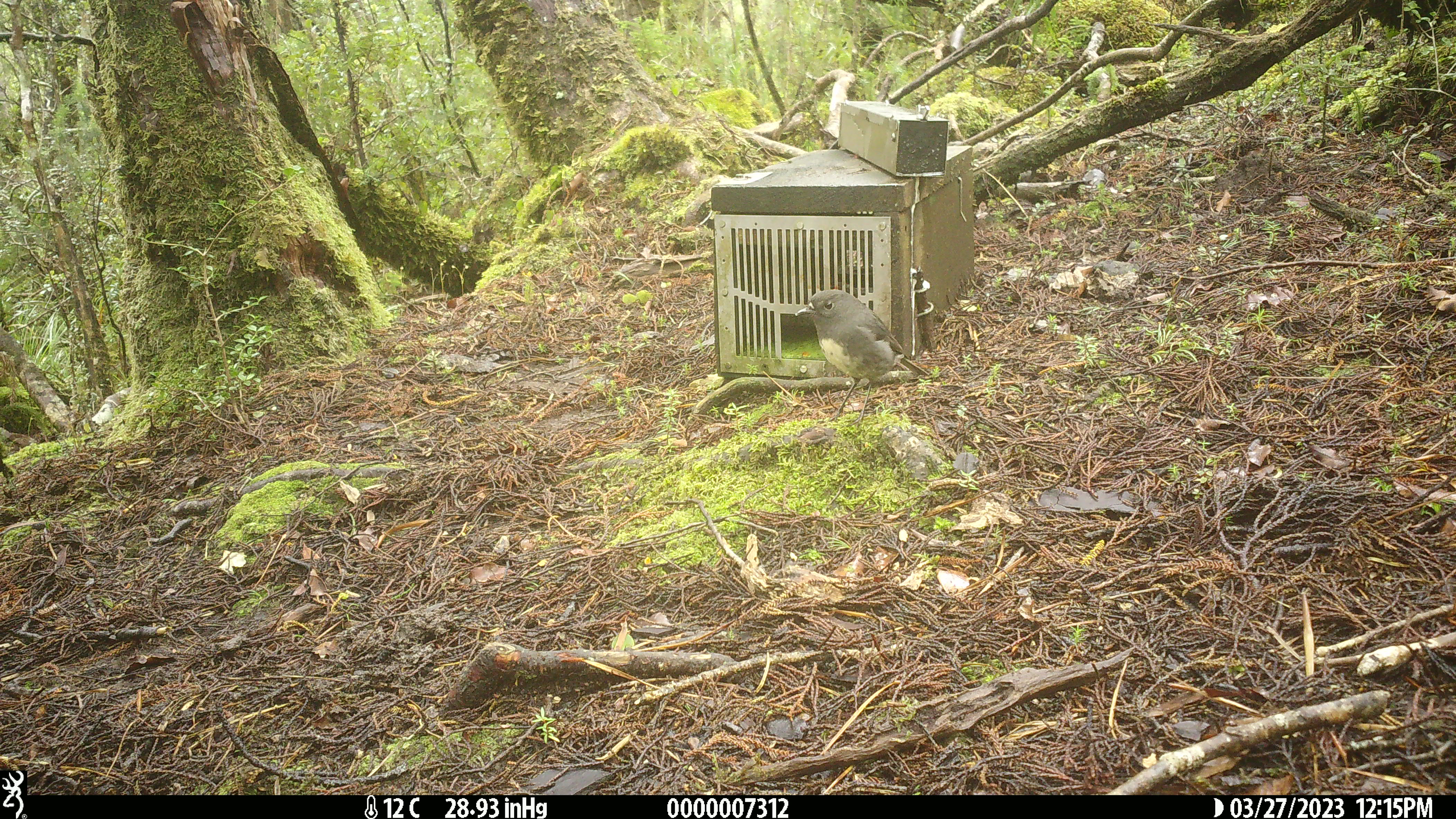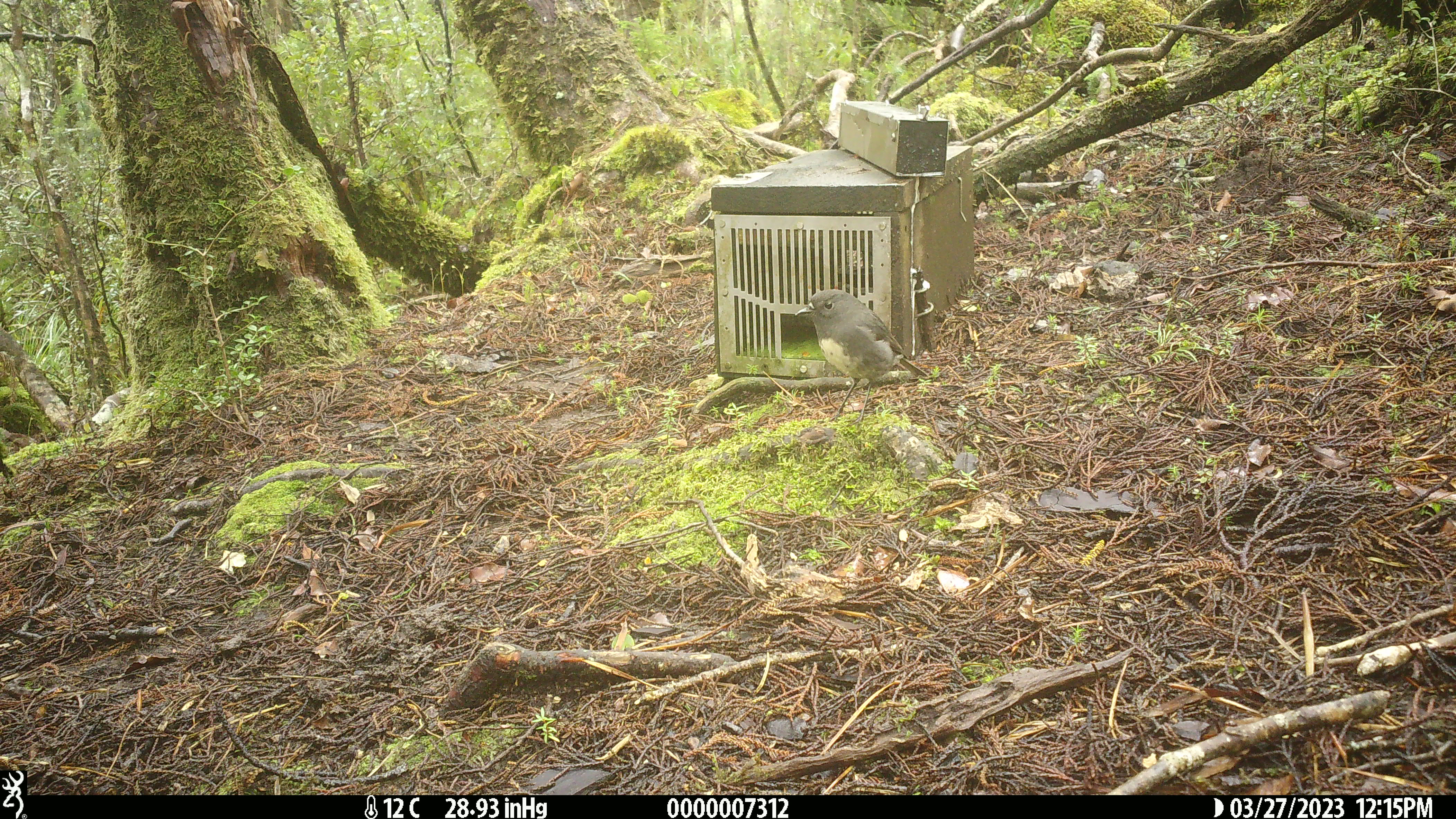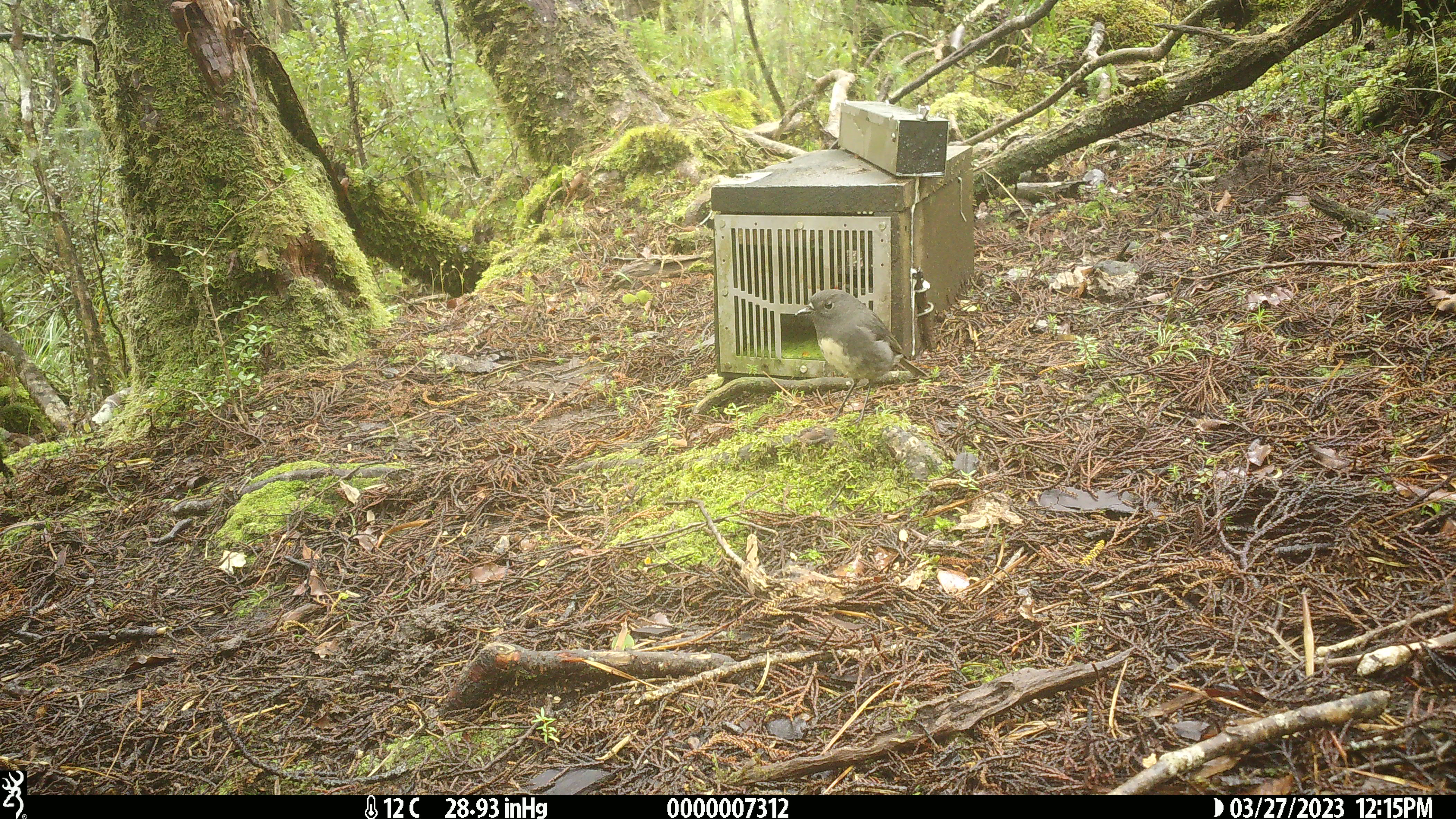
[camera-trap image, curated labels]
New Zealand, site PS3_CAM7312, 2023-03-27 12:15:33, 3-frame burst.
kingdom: Animalia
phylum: Chordata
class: Aves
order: Passeriformes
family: Petroicidae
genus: Petroica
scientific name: Petroica australis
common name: new zealand robin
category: robin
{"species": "robin (new zealand robin) (Petroica australis)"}